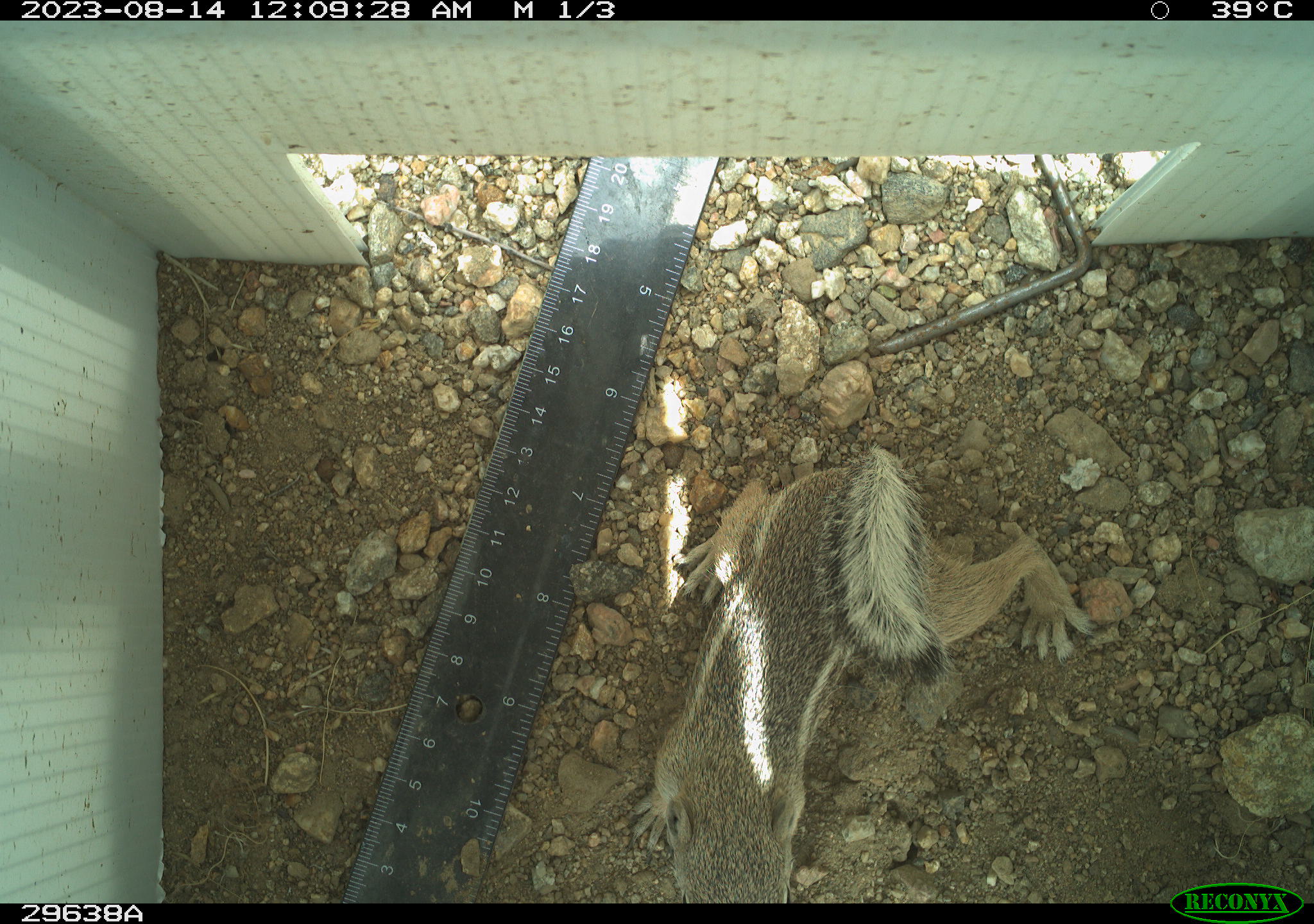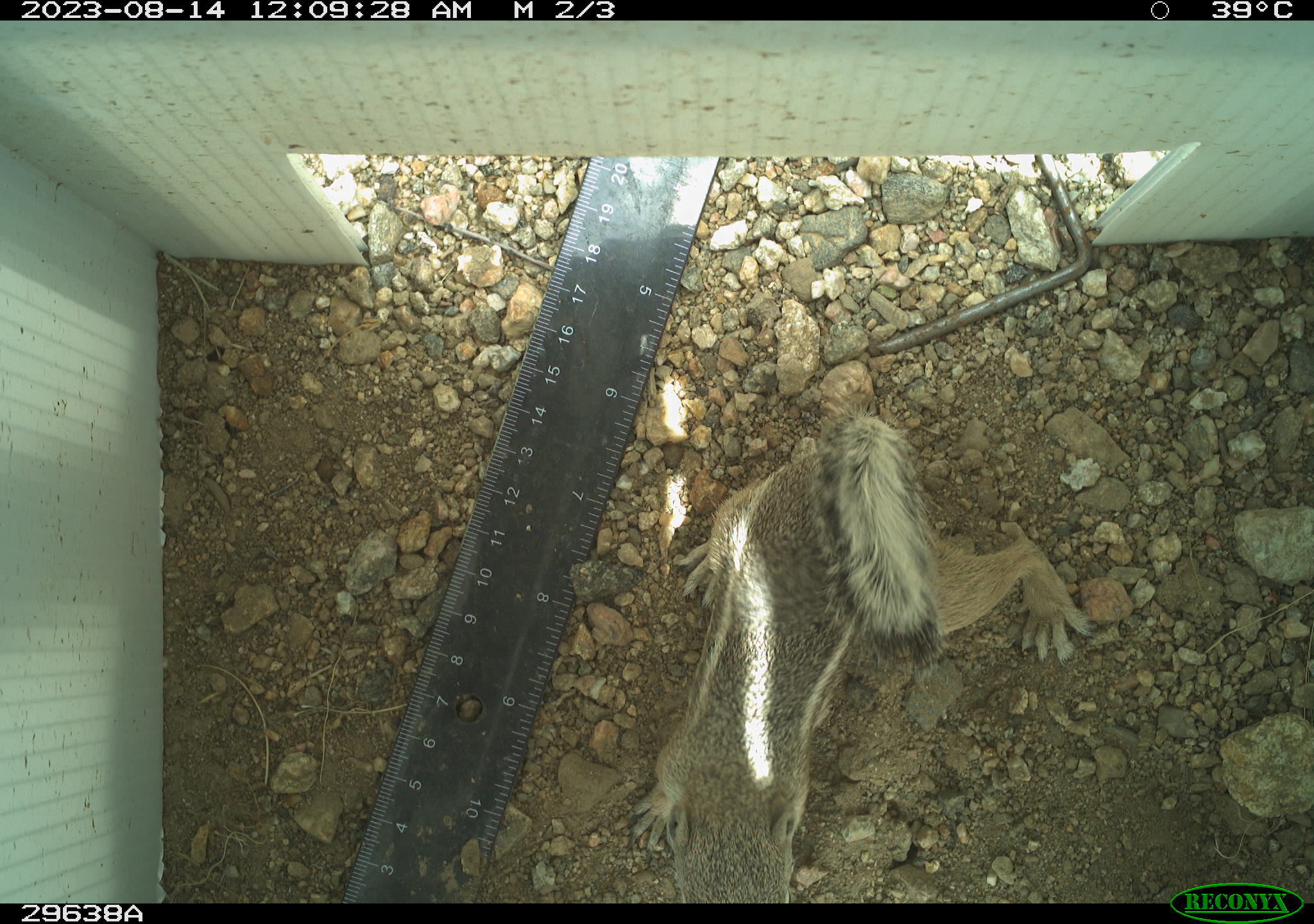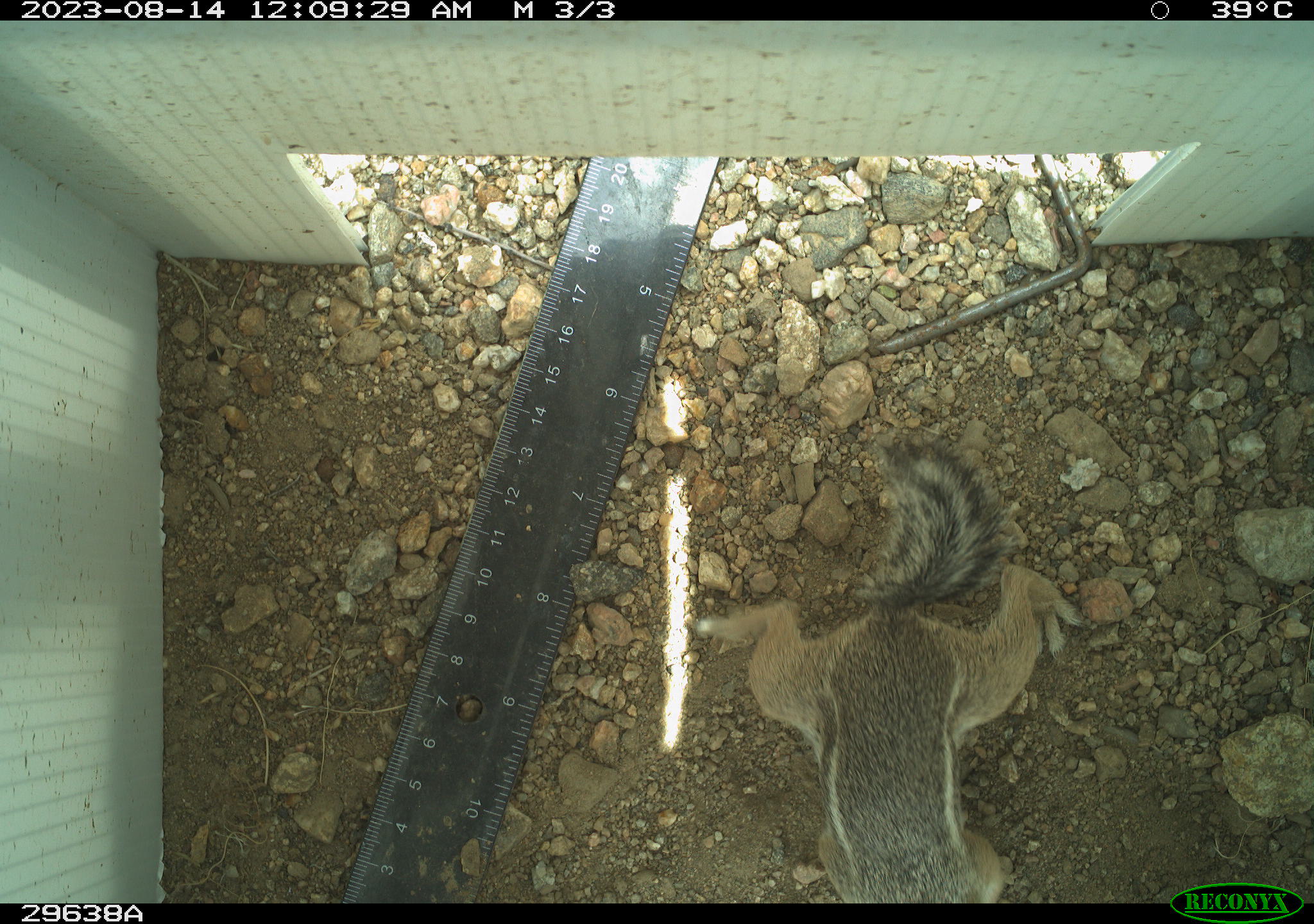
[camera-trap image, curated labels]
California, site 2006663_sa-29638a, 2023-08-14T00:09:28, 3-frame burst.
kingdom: Animalia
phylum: Chordata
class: Mammalia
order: Rodentia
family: Sciuridae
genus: Ammospermophilus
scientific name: Ammospermophilus leucurus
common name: white-tailed antelope squirrel